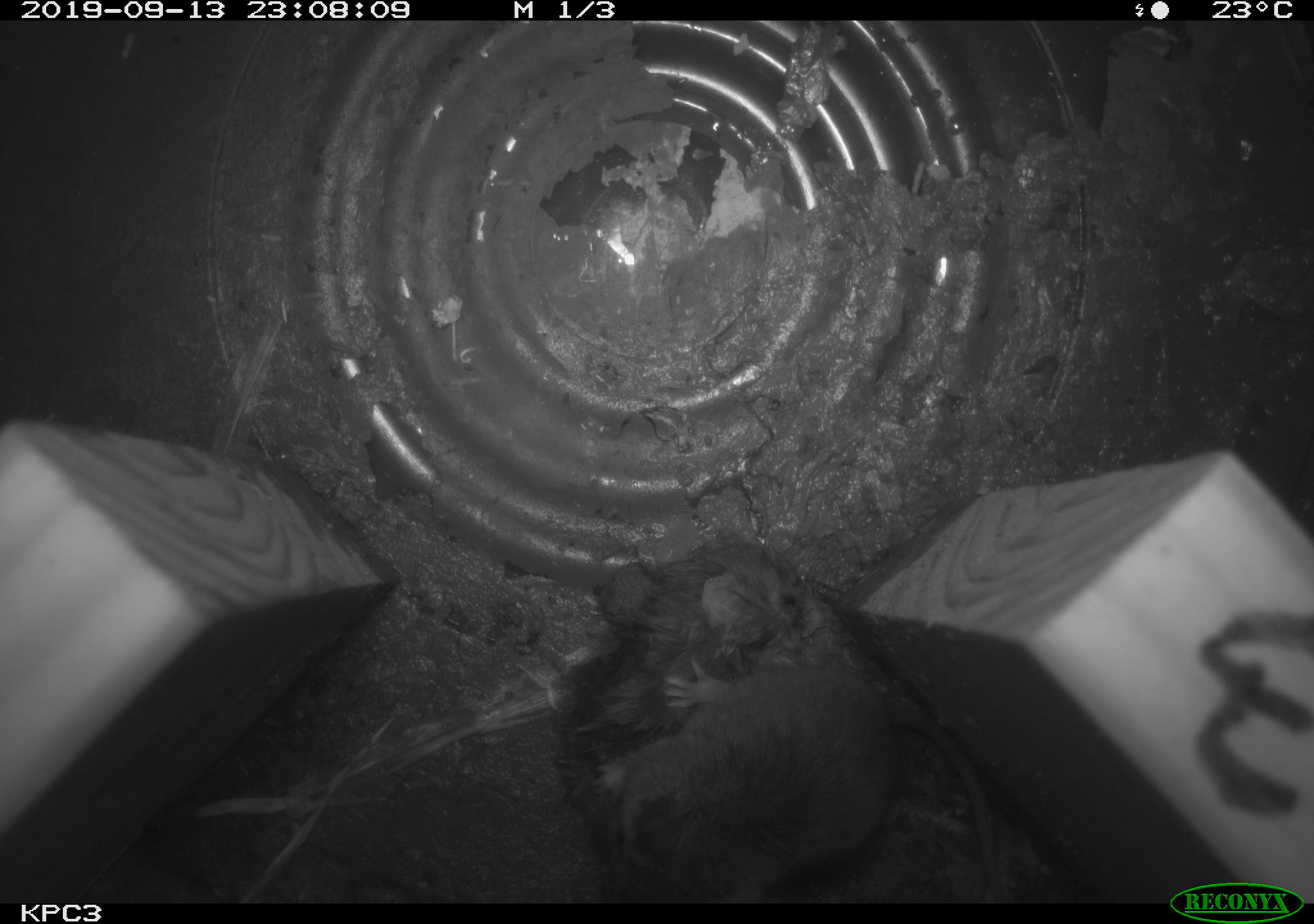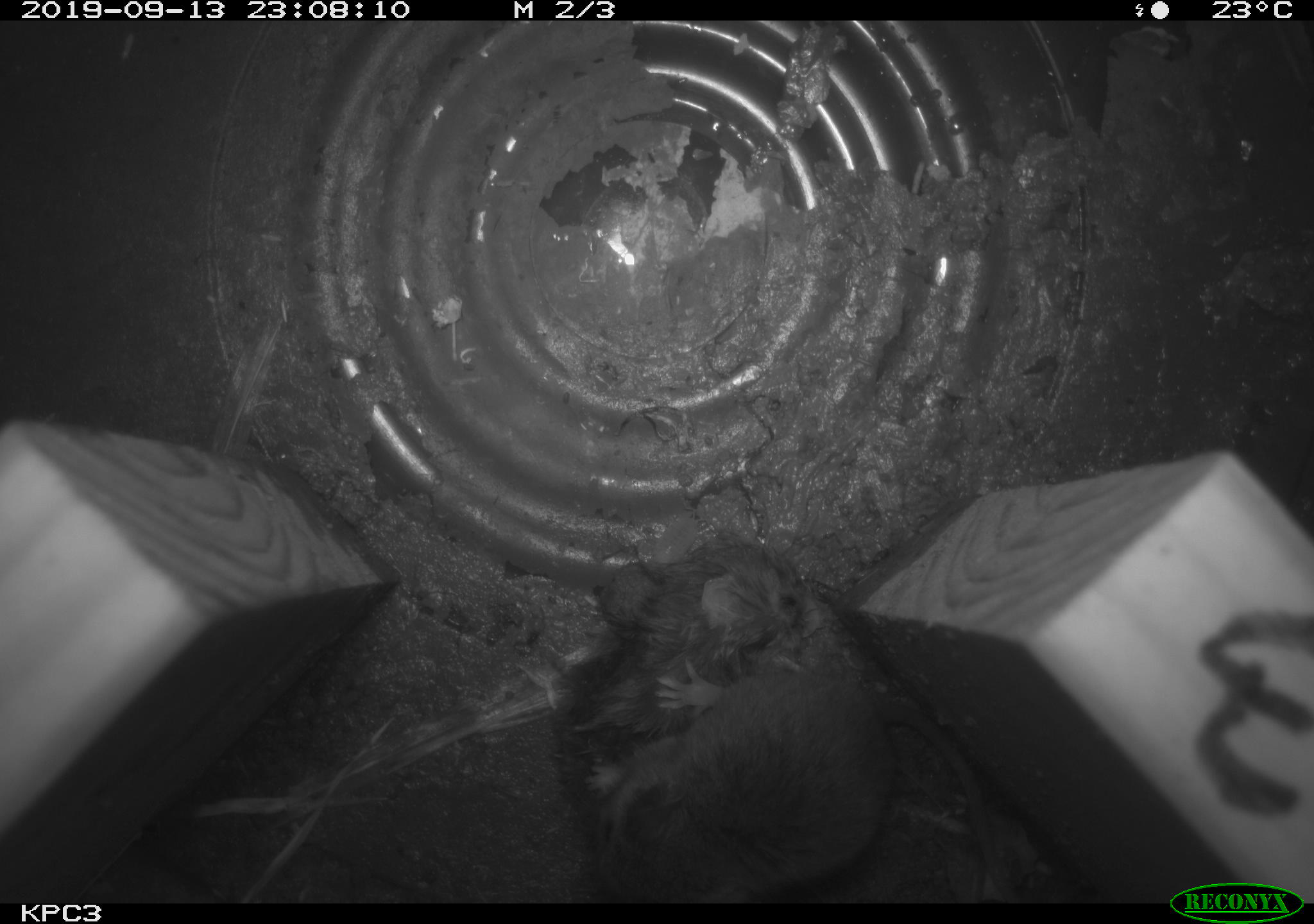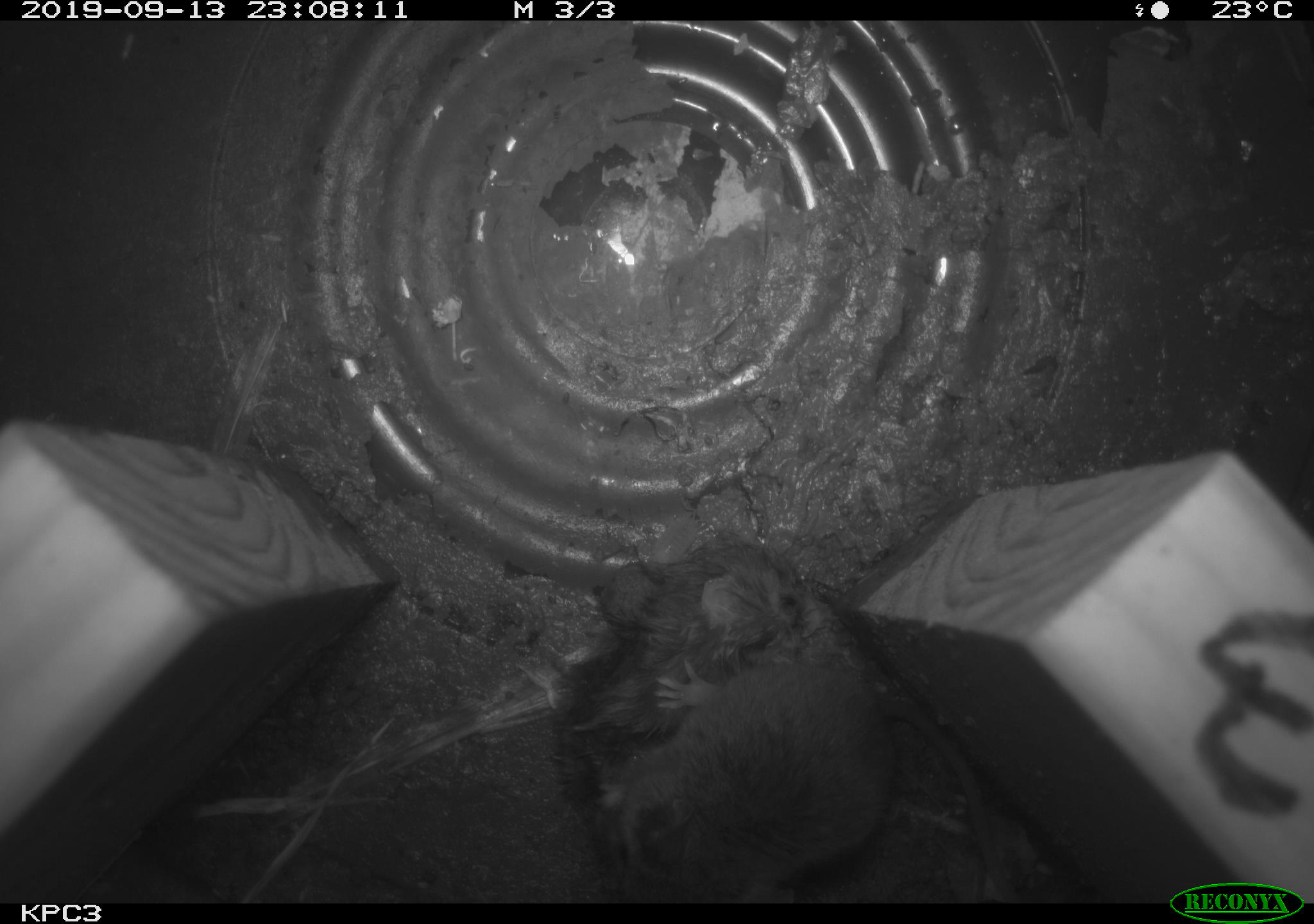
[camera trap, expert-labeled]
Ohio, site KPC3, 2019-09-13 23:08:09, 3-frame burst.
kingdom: Animalia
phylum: Chordata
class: Mammalia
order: Rodentia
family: Cricetidae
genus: Peromyscus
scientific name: Peromyscus leucopus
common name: white-footed mouse